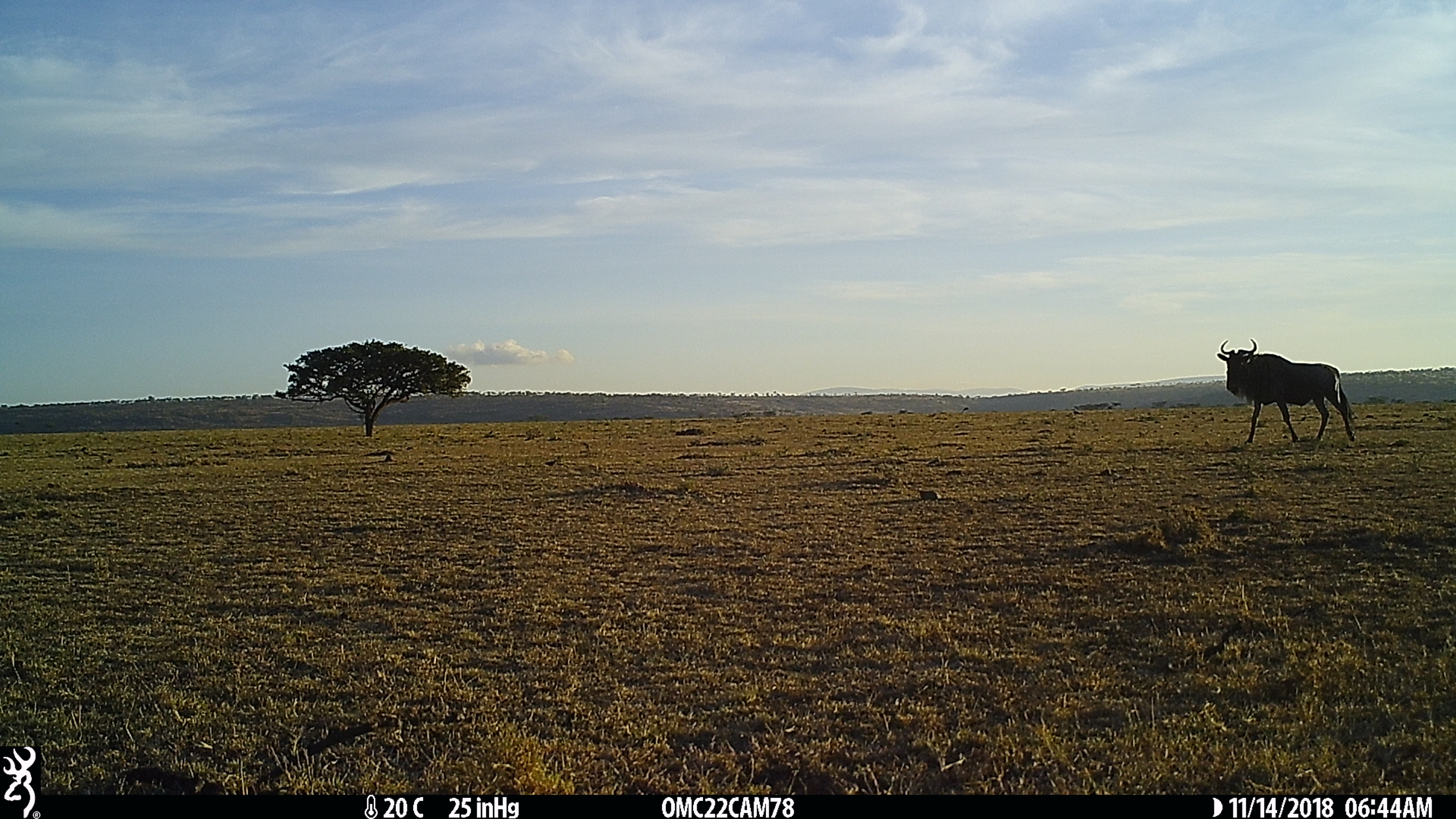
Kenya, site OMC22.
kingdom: Animalia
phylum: Chordata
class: Mammalia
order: Artiodactyla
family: Bovidae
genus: Connochaetes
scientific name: Connochaetes taurinus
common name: blue wildebeest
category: wildebeest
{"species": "wildebeest (blue wildebeest) (Connochaetes taurinus)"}